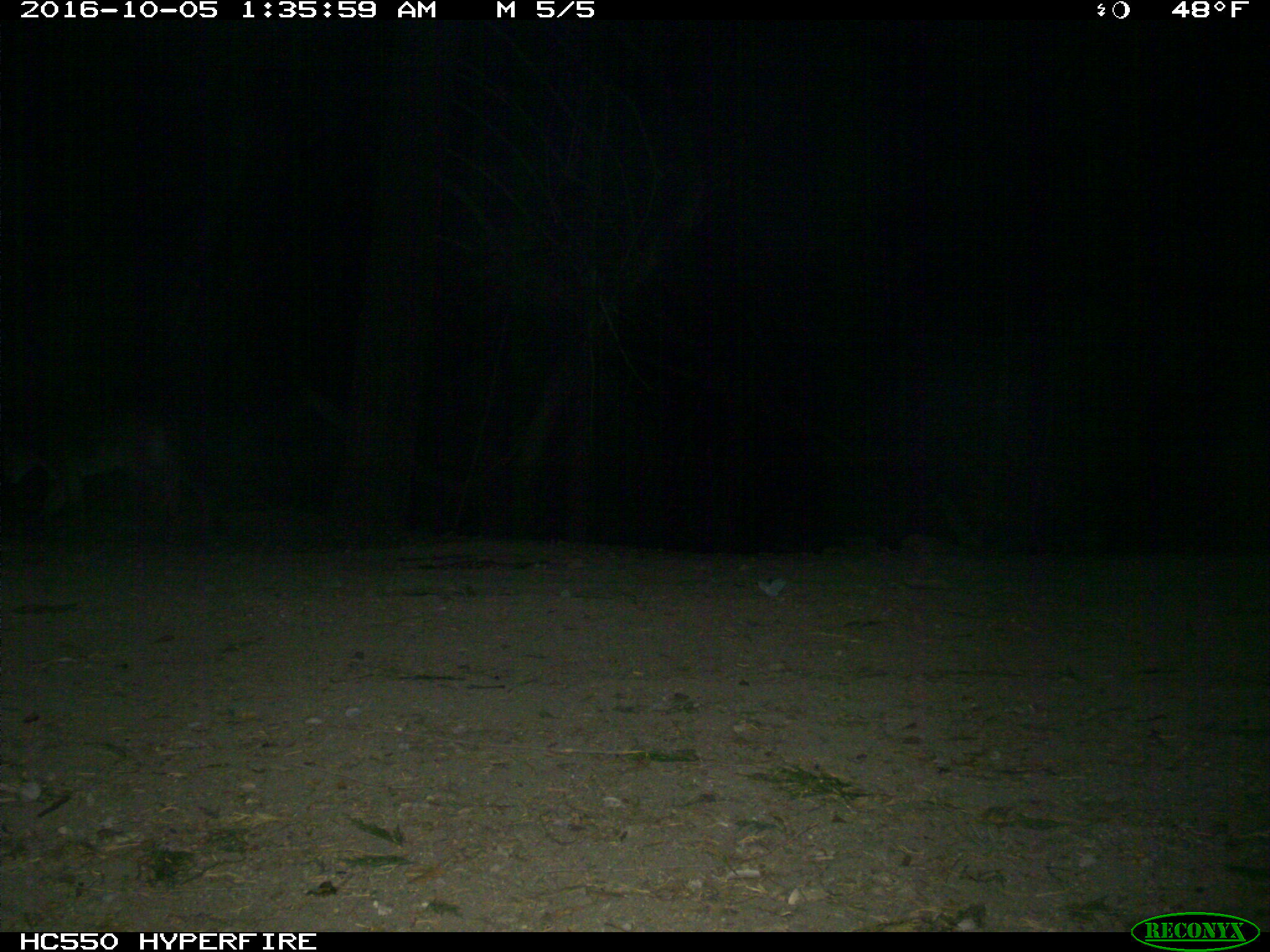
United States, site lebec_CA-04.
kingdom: Animalia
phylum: Chordata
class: Mammalia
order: Carnivora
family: Felidae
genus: Puma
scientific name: Puma concolor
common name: mountain lion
Puma concolor (mountain lion).